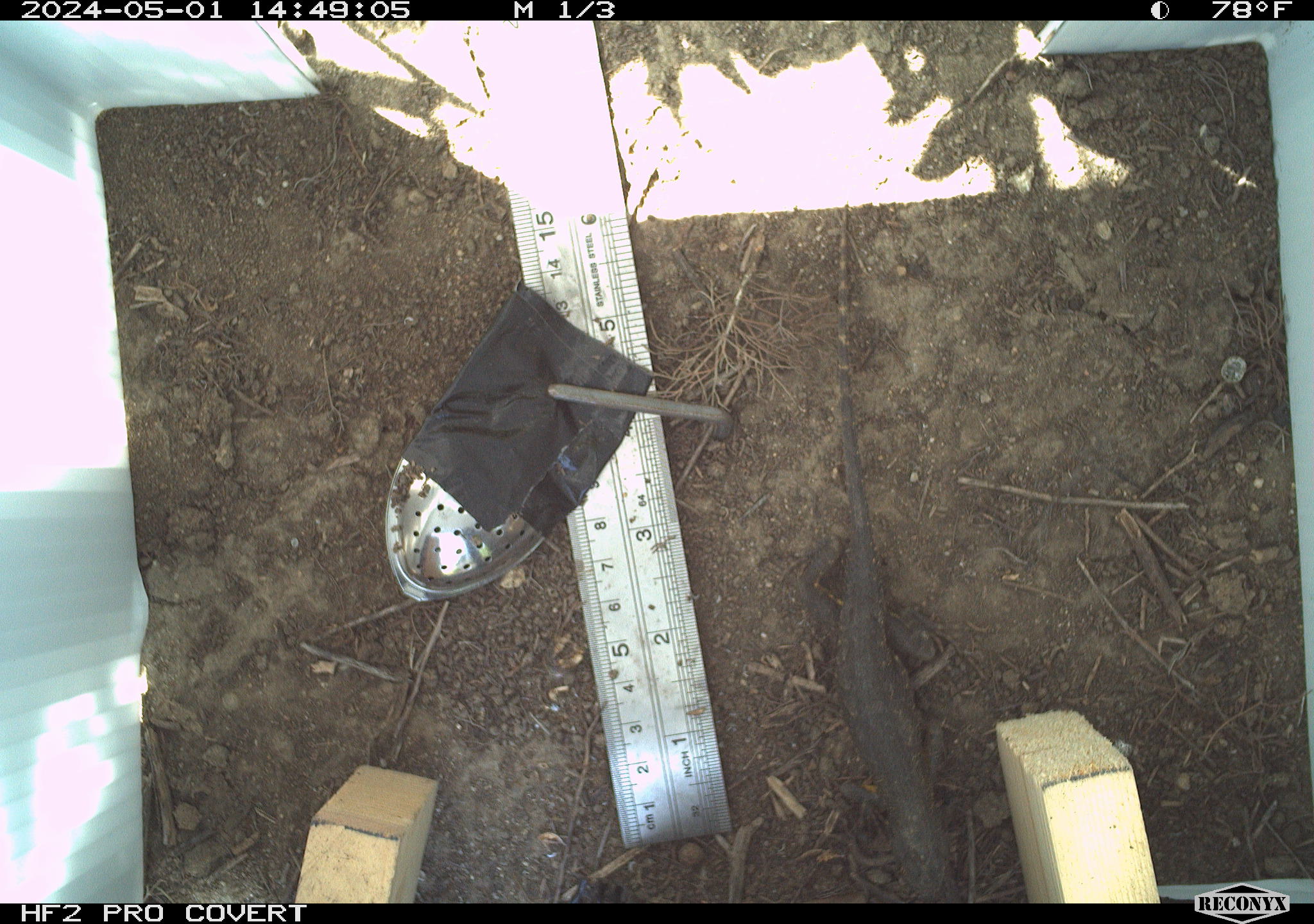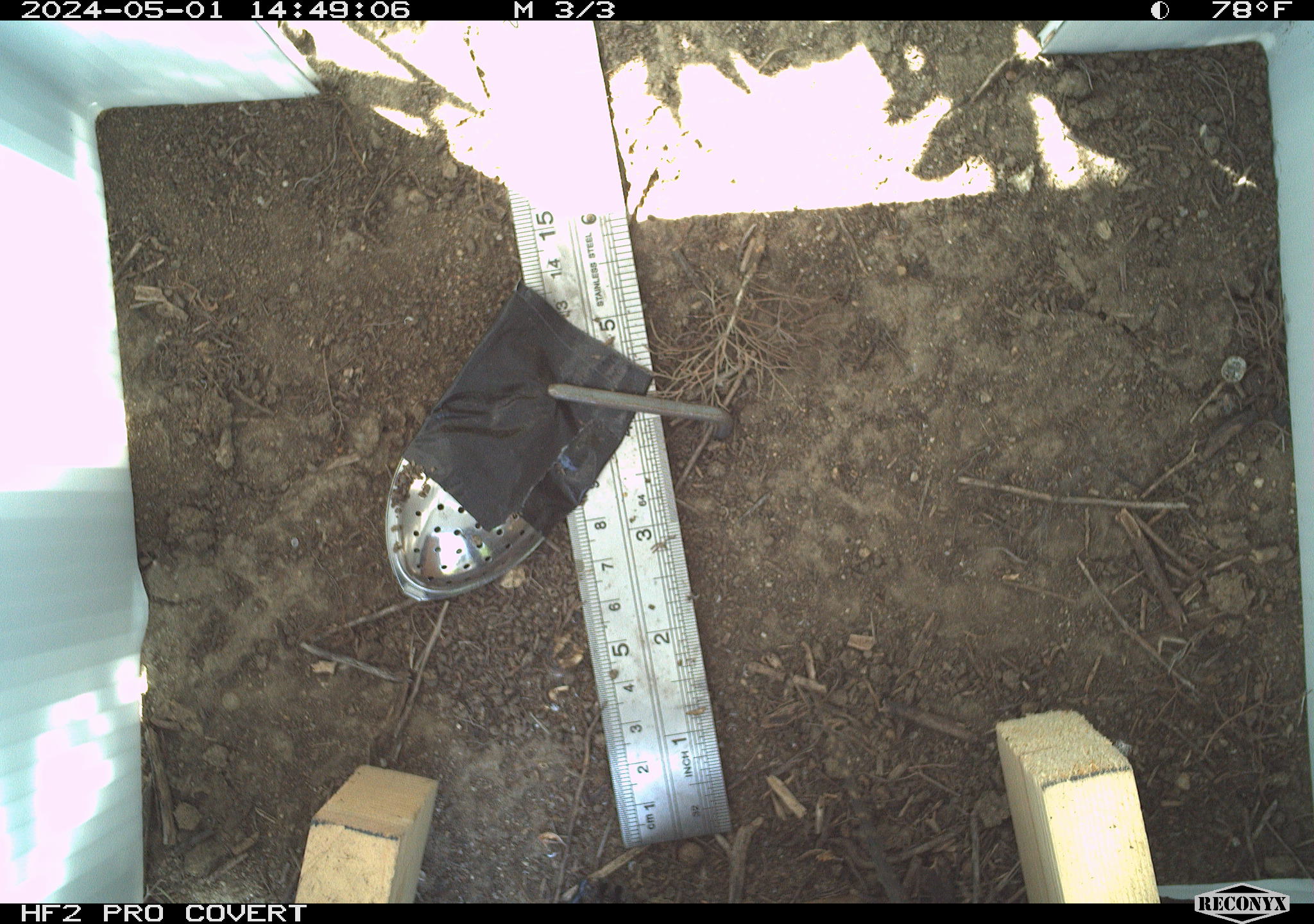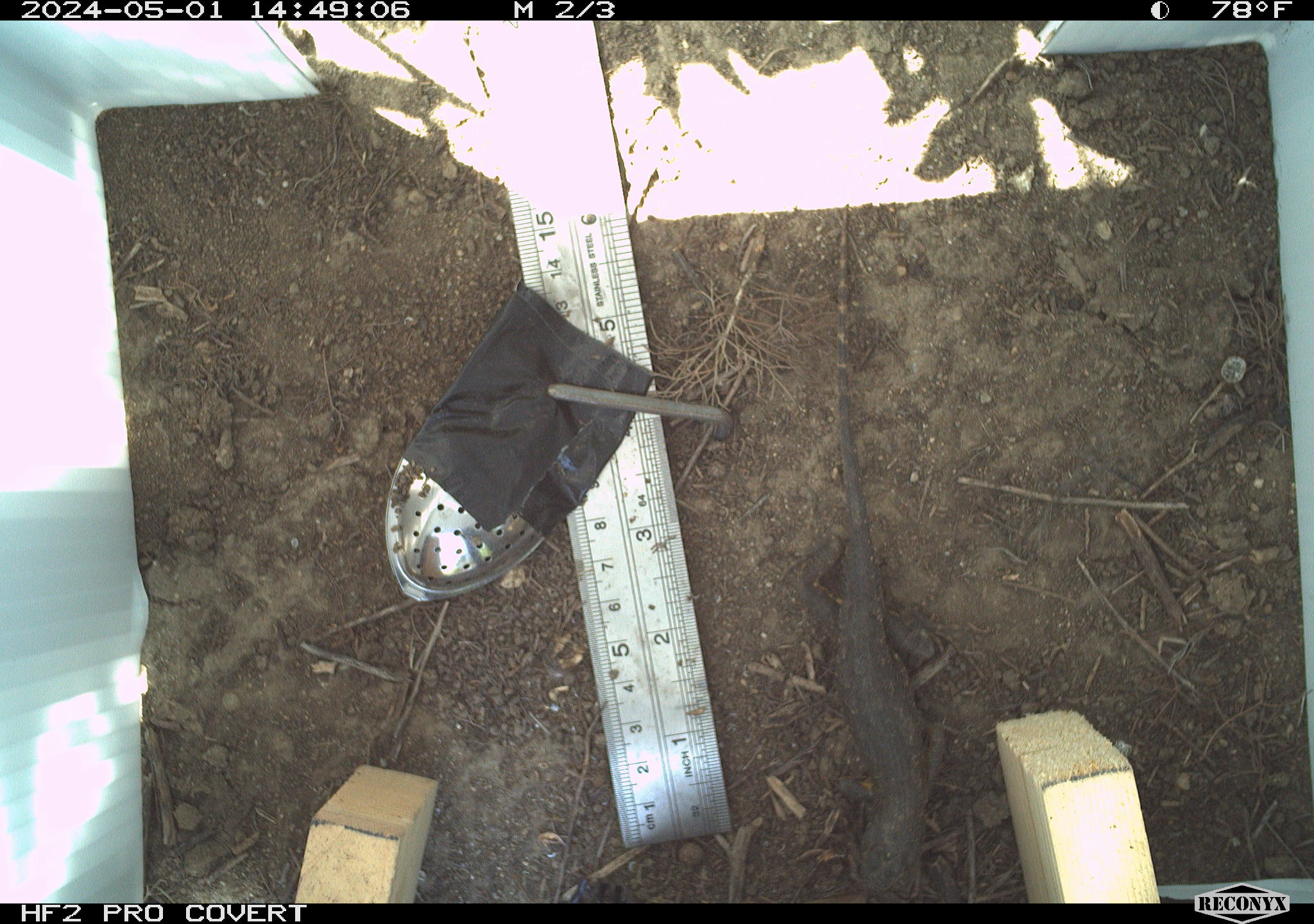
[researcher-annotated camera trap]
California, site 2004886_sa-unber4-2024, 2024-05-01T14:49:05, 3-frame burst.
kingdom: Animalia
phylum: Chordata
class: Reptilia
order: Squamata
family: Phrynosomatidae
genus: Sceloporus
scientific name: Sceloporus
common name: spiny lizards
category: sceloporus species